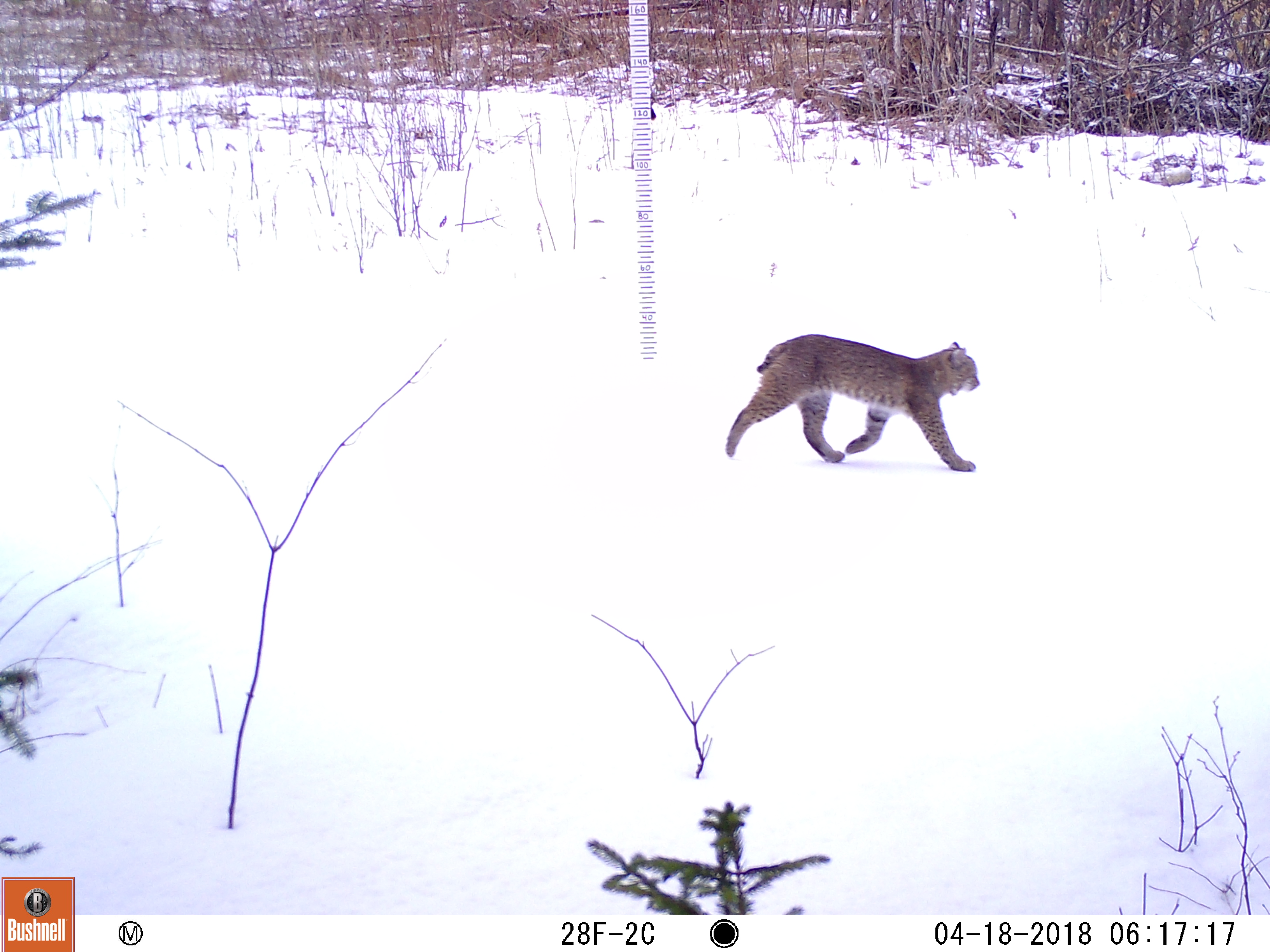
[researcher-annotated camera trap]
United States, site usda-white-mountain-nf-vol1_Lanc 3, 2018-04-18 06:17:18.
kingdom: Animalia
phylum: Chordata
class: Mammalia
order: Carnivora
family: Felidae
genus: Lynx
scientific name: Lynx rufus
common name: bobcat